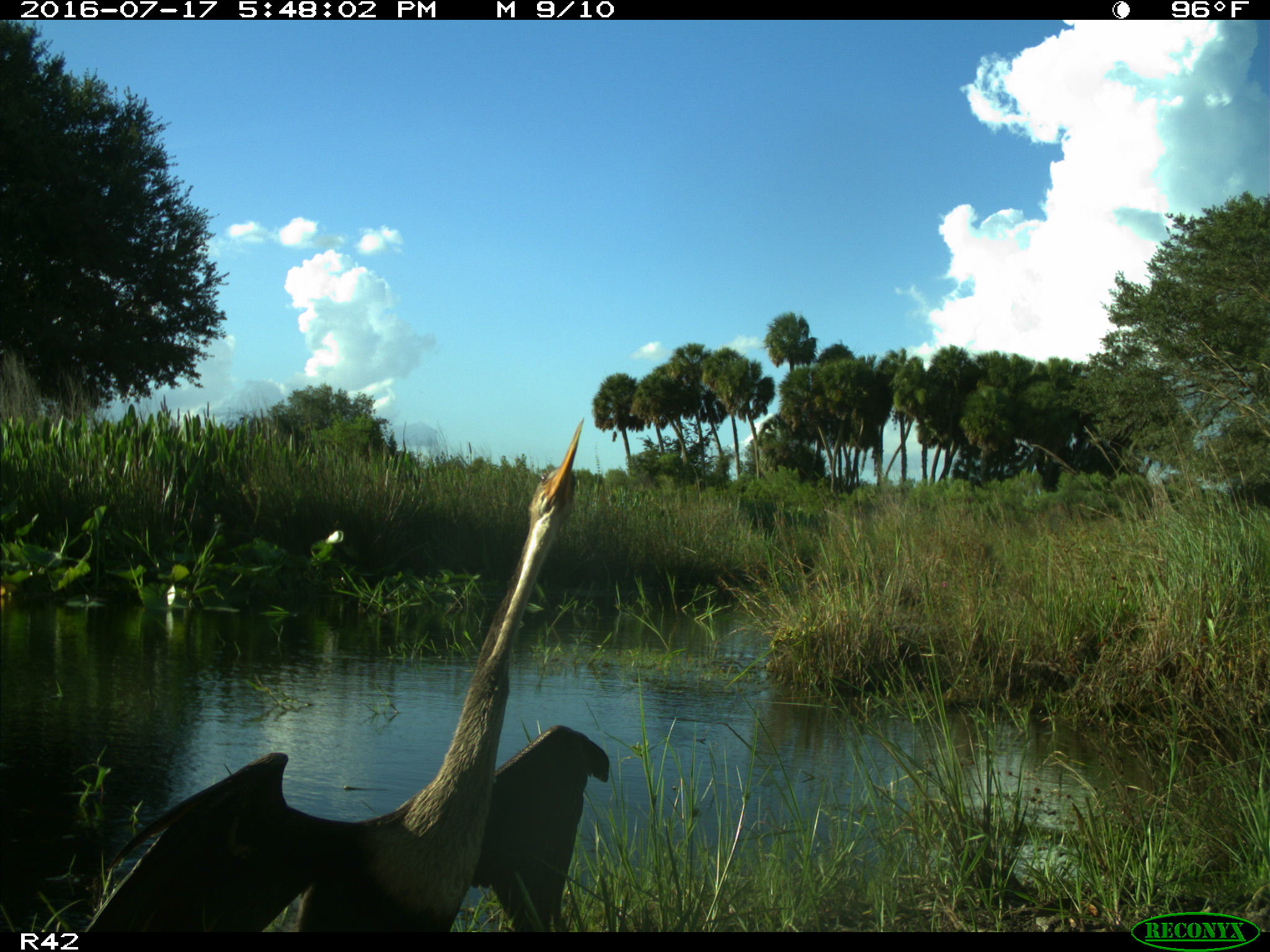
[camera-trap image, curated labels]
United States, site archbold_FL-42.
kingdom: Animalia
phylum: Chordata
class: Aves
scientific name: Aves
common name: birds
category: unidentified bird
Unidentified bird (birds) (Aves).